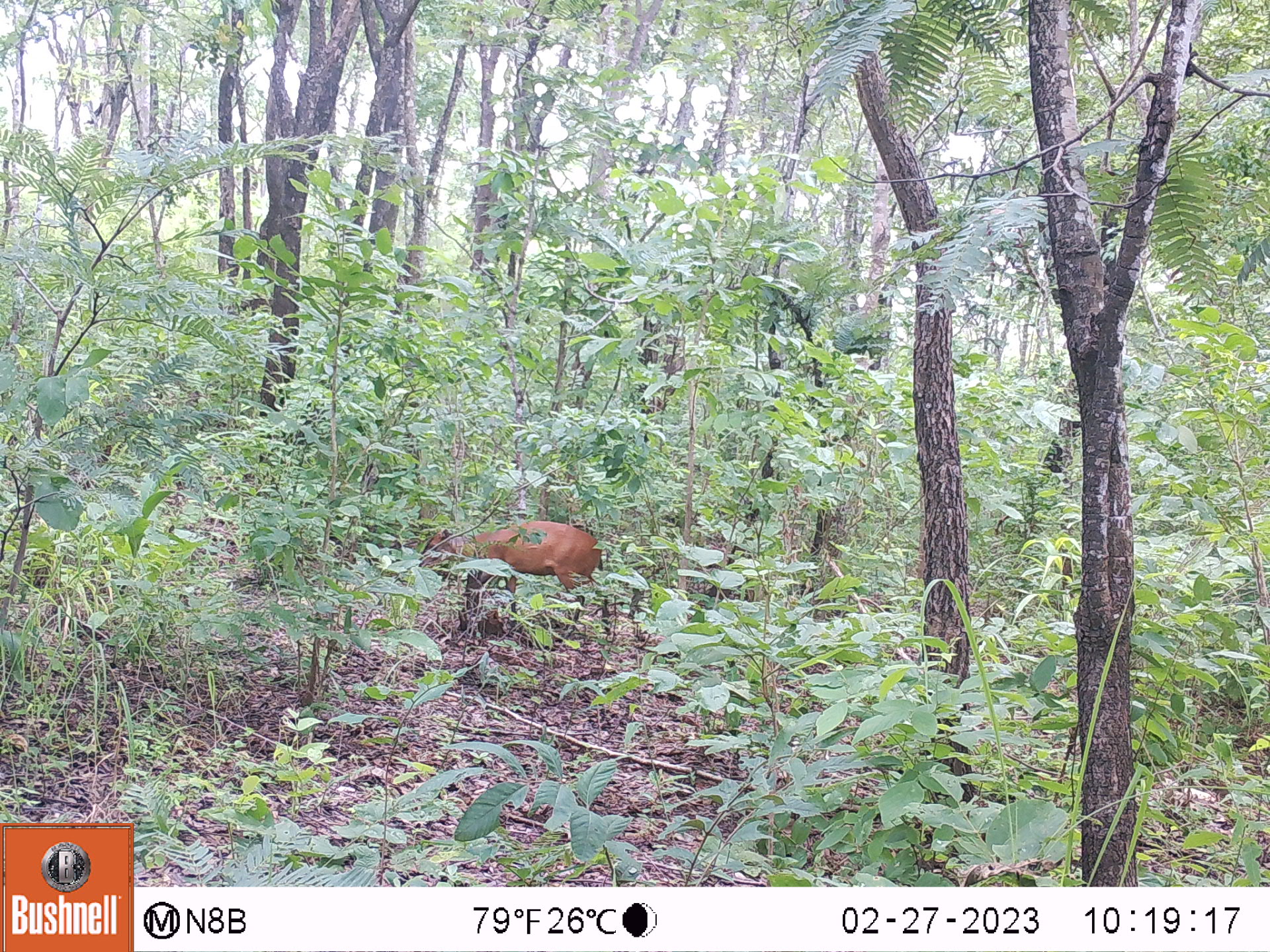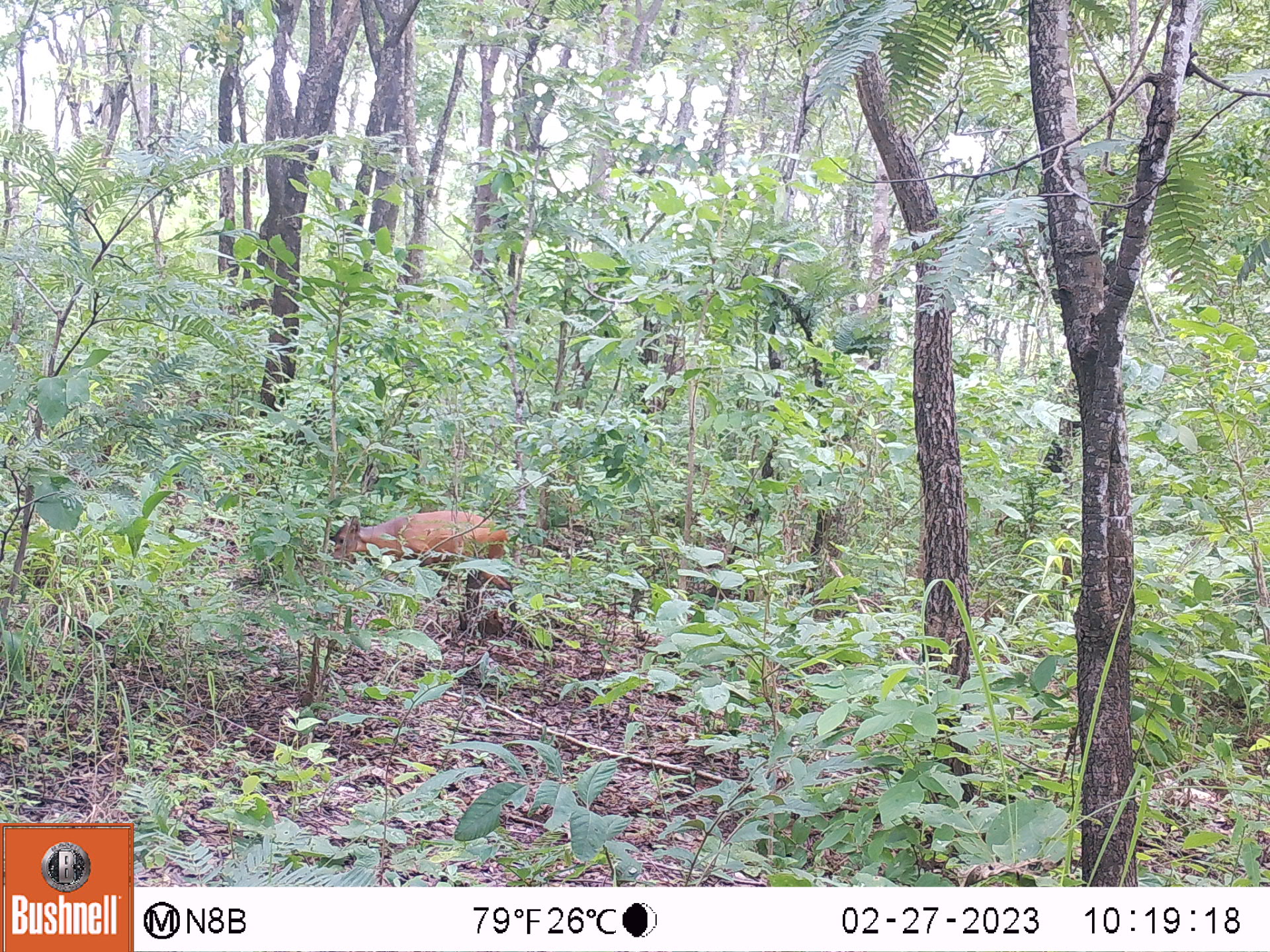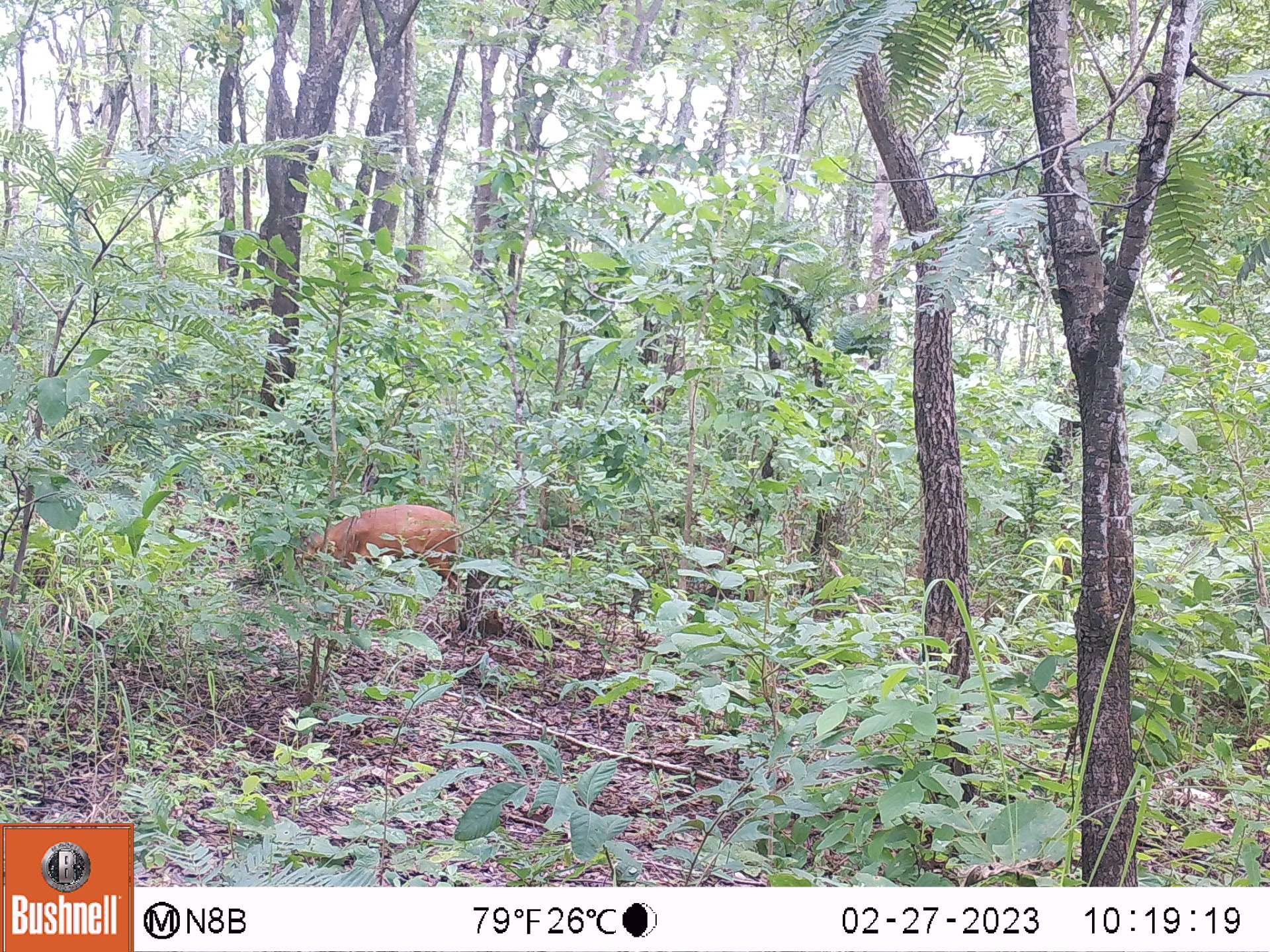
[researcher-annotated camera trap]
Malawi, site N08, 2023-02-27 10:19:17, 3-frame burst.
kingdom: Animalia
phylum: Chordata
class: Mammalia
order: Artiodactyla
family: Bovidae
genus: Cephalophorus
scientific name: Cephalophorus natalensis natalensis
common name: red duiker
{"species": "red duiker (Cephalophorus natalensis natalensis)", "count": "1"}